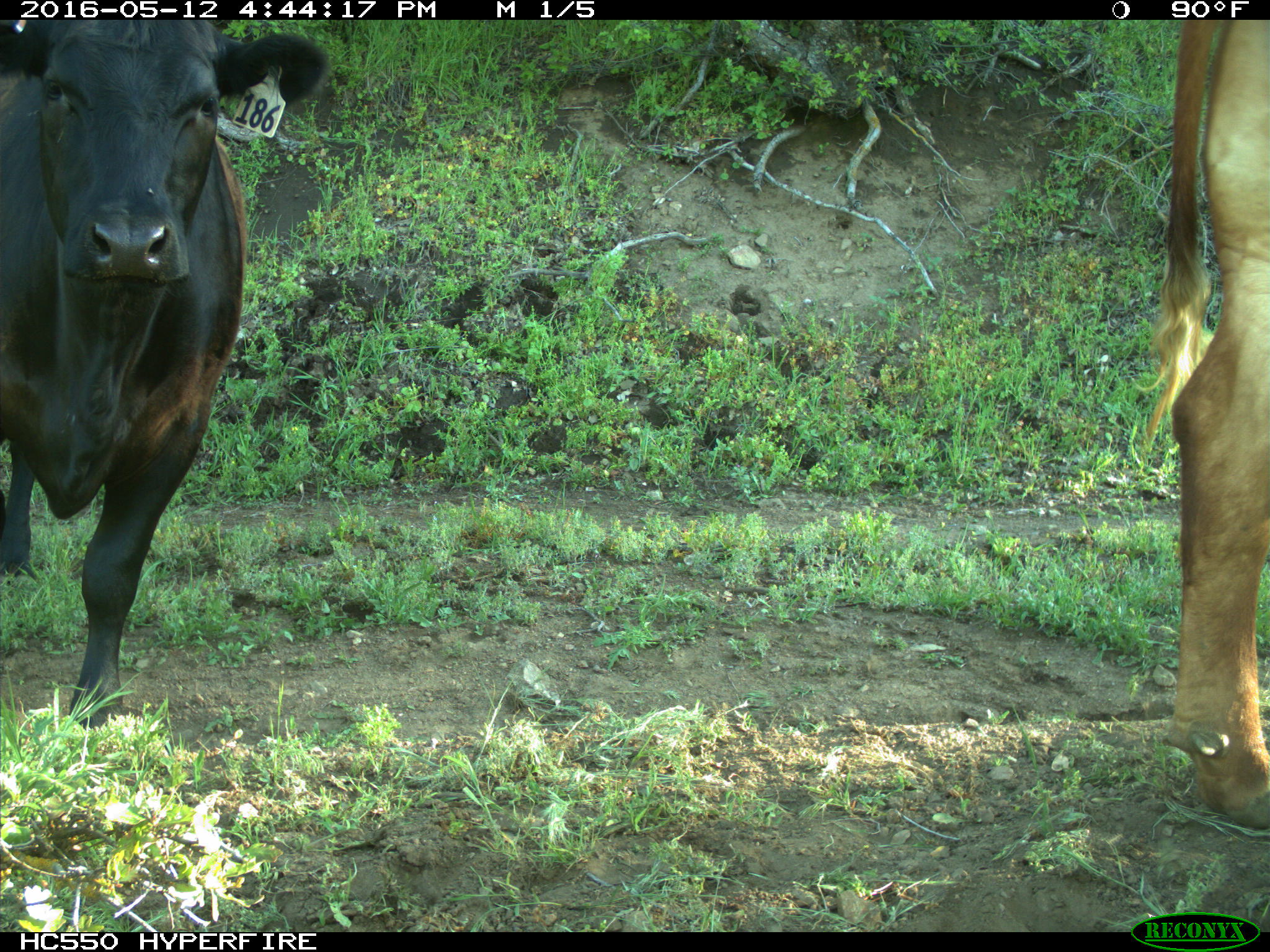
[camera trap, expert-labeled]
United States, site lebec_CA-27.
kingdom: Animalia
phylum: Chordata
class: Mammalia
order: Artiodactyla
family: Bovidae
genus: Bos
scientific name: Bos taurus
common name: domestic cow